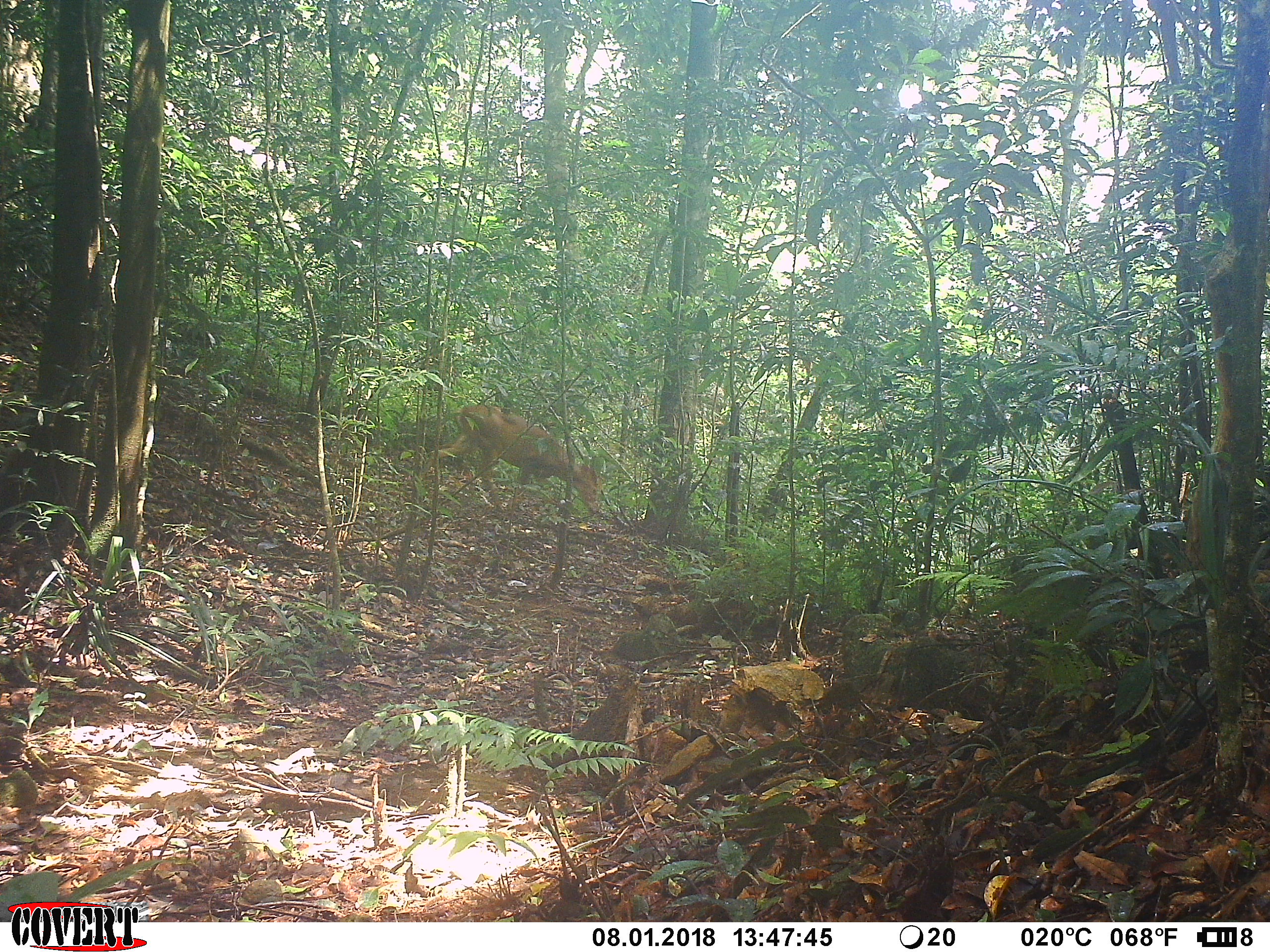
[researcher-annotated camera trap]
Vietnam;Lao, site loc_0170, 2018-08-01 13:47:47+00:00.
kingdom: Animalia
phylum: Chordata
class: Mammalia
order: Artiodactyla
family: Cervidae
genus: Muntiacus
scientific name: Muntiacus vuquangensis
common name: large-antlered muntjac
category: large antlered muntjac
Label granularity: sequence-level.